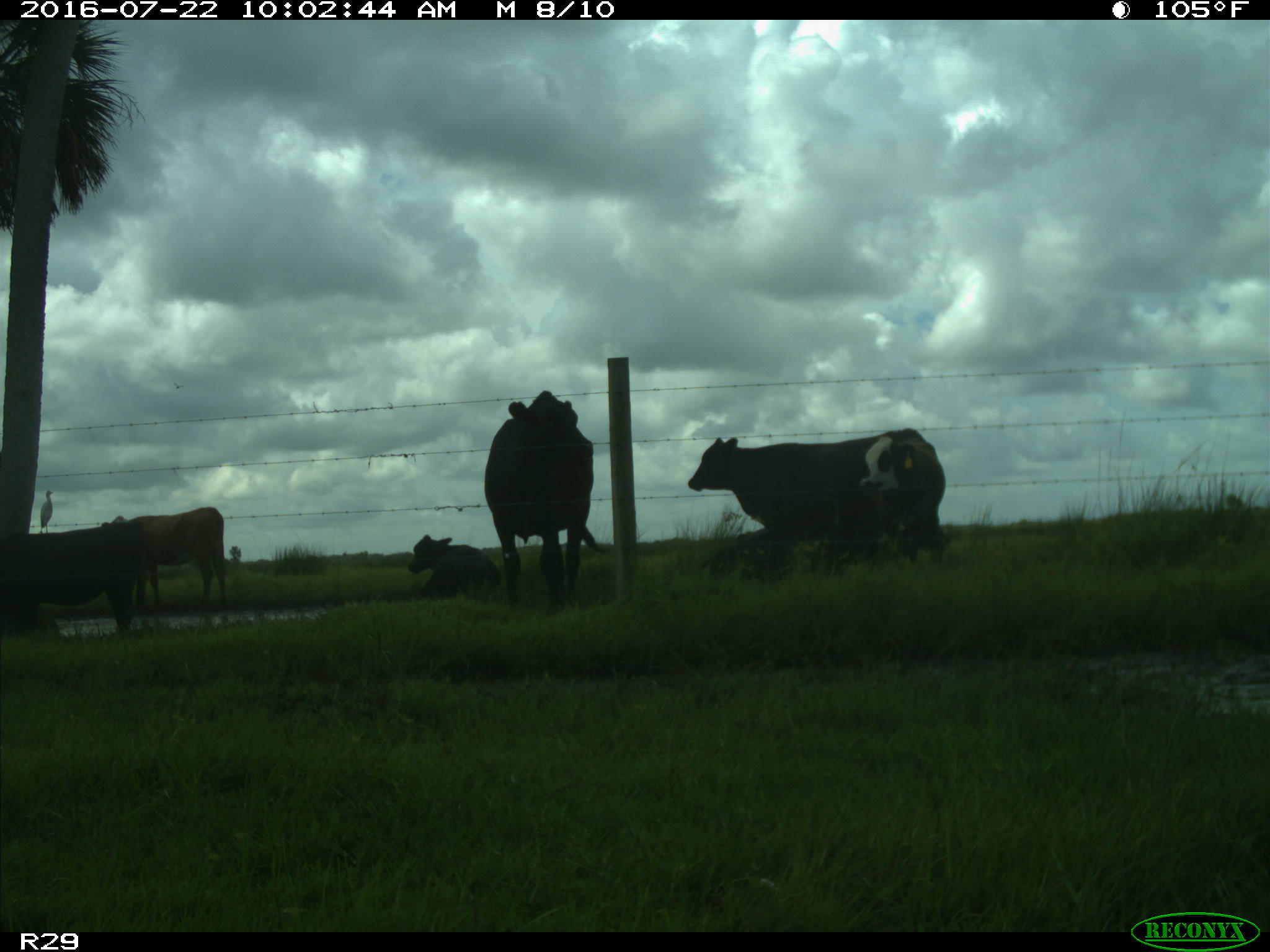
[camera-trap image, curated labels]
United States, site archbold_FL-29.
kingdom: Animalia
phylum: Chordata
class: Mammalia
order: Artiodactyla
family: Bovidae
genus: Bos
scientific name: Bos taurus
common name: domestic cow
Bos taurus (domestic cow).